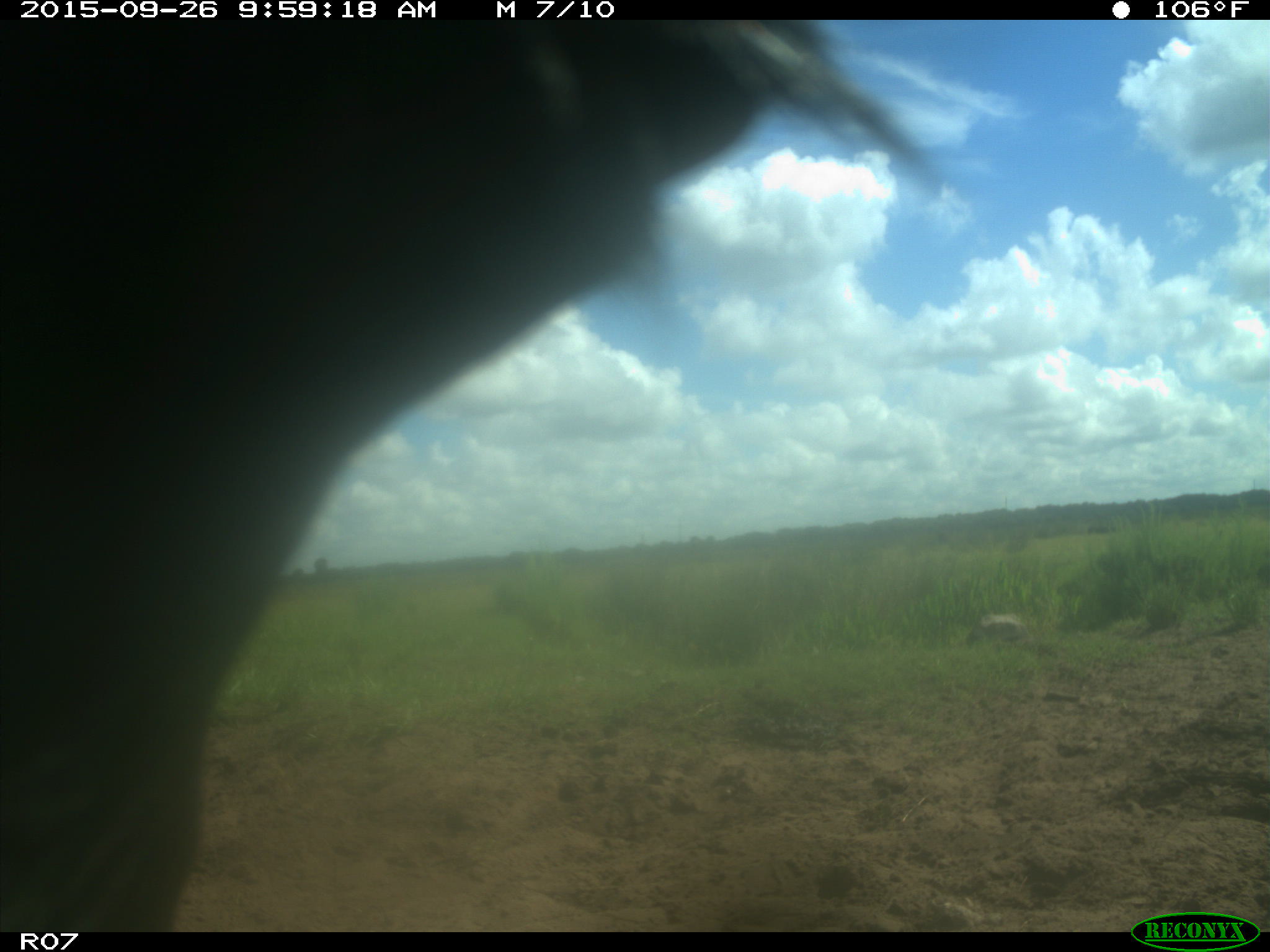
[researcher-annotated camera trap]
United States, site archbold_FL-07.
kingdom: Animalia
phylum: Chordata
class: Mammalia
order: Artiodactyla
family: Bovidae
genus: Bos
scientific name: Bos taurus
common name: domestic cow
Bos taurus (domestic cow).